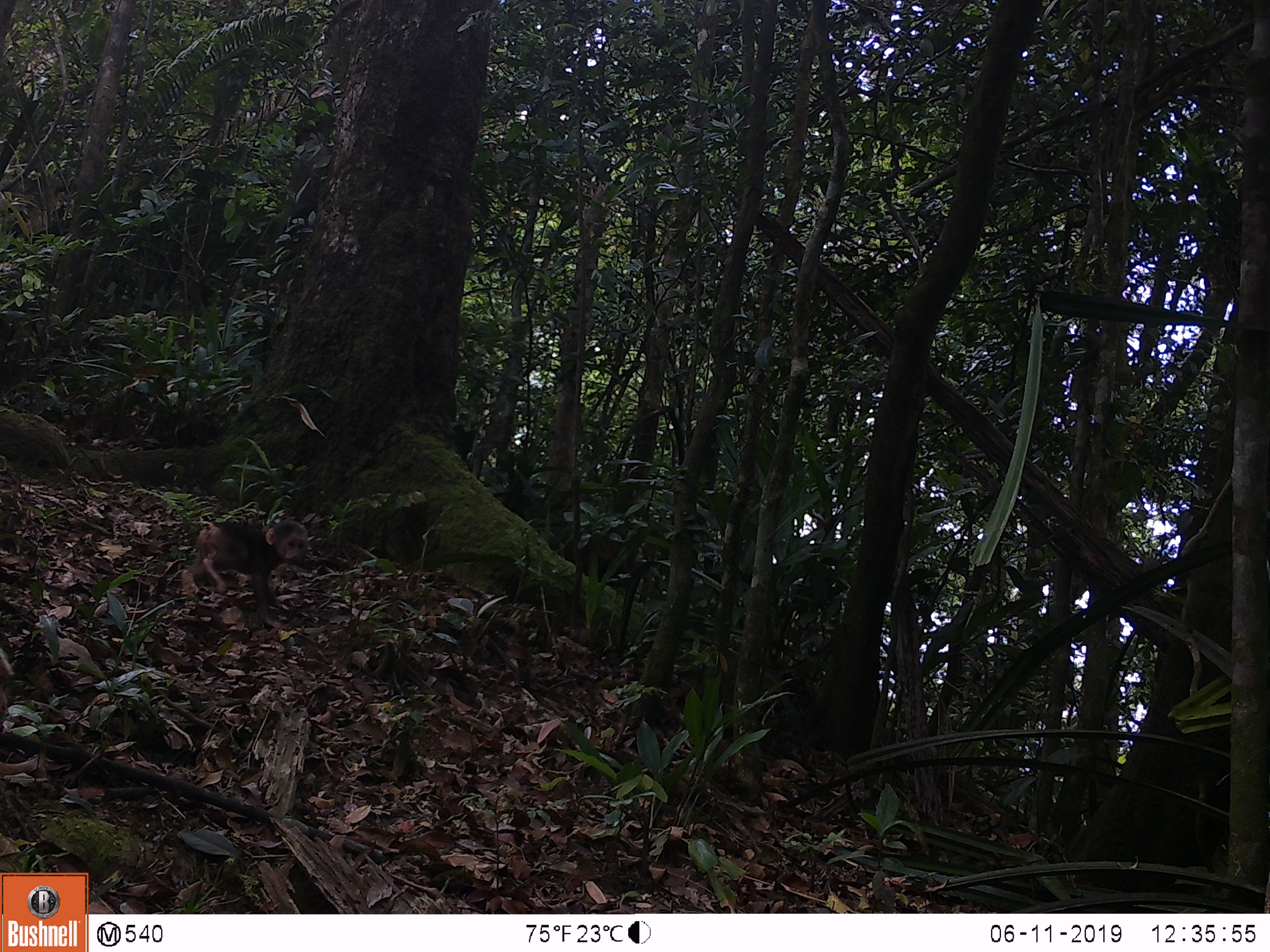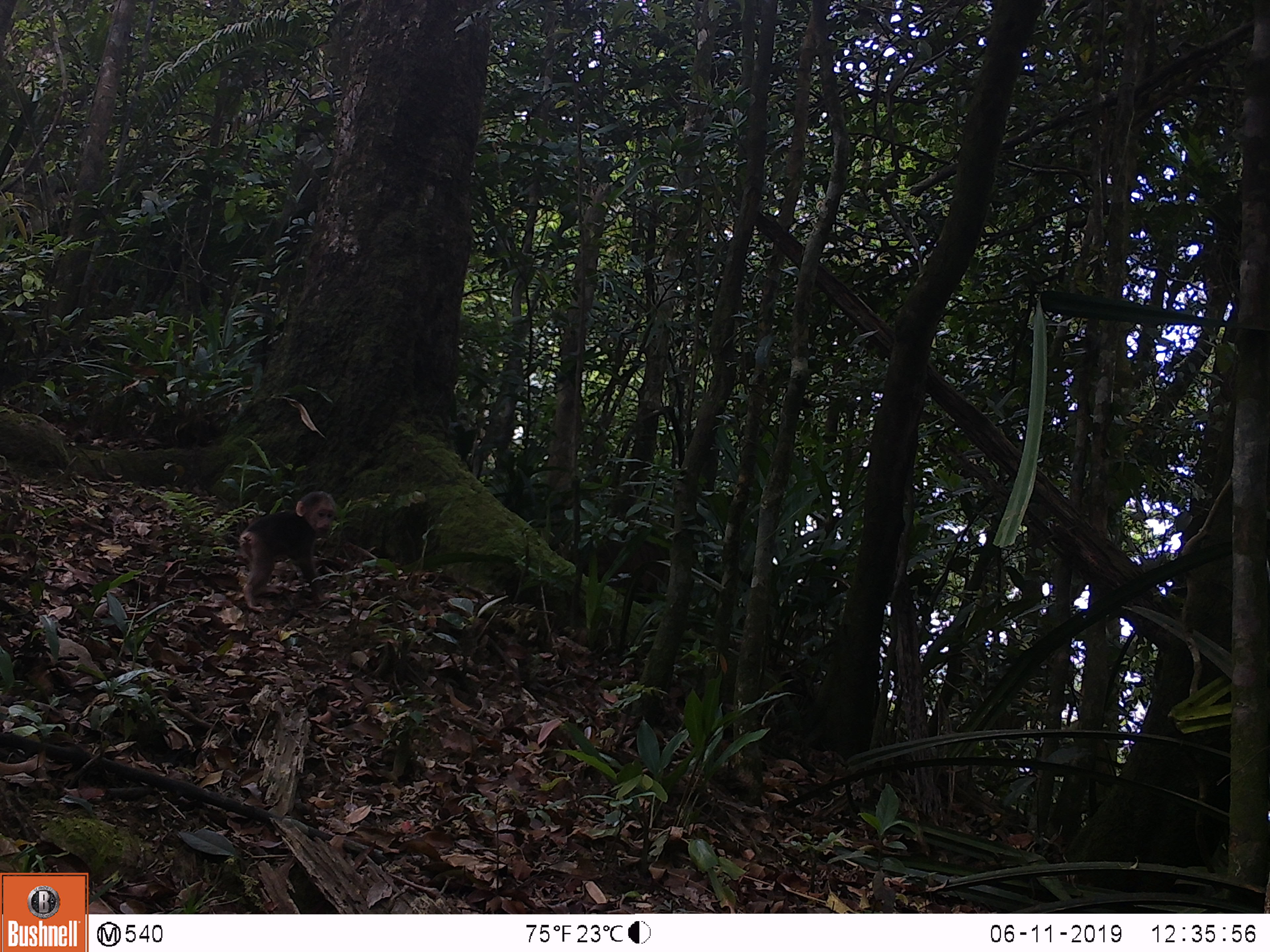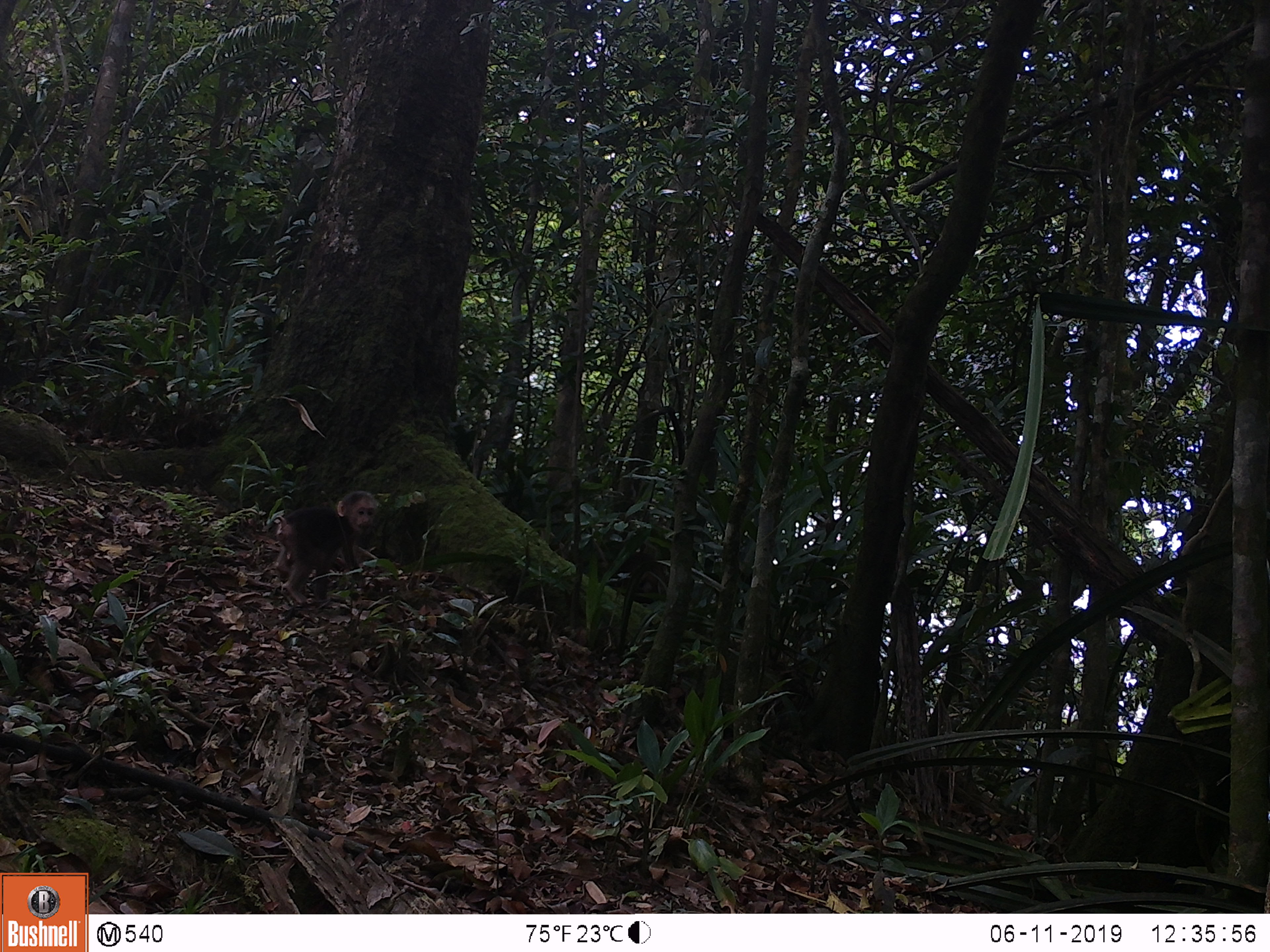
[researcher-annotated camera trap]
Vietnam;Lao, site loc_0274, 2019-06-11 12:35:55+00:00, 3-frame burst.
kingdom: Animalia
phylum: Chordata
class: Mammalia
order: Primates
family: Cercopithecidae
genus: Macaca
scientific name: Macaca arctoides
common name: stump-tailed macaque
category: stump tailed macaque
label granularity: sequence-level